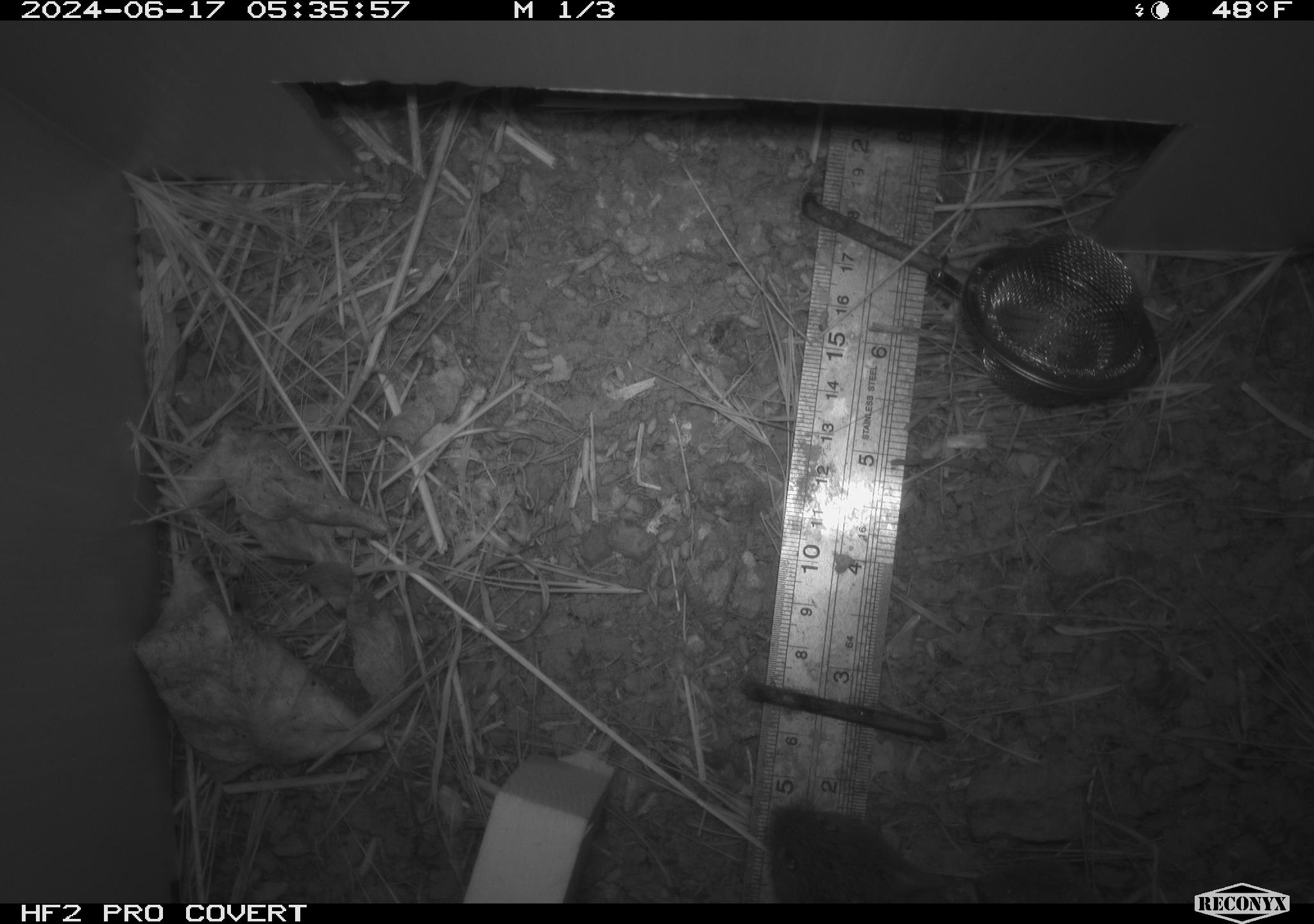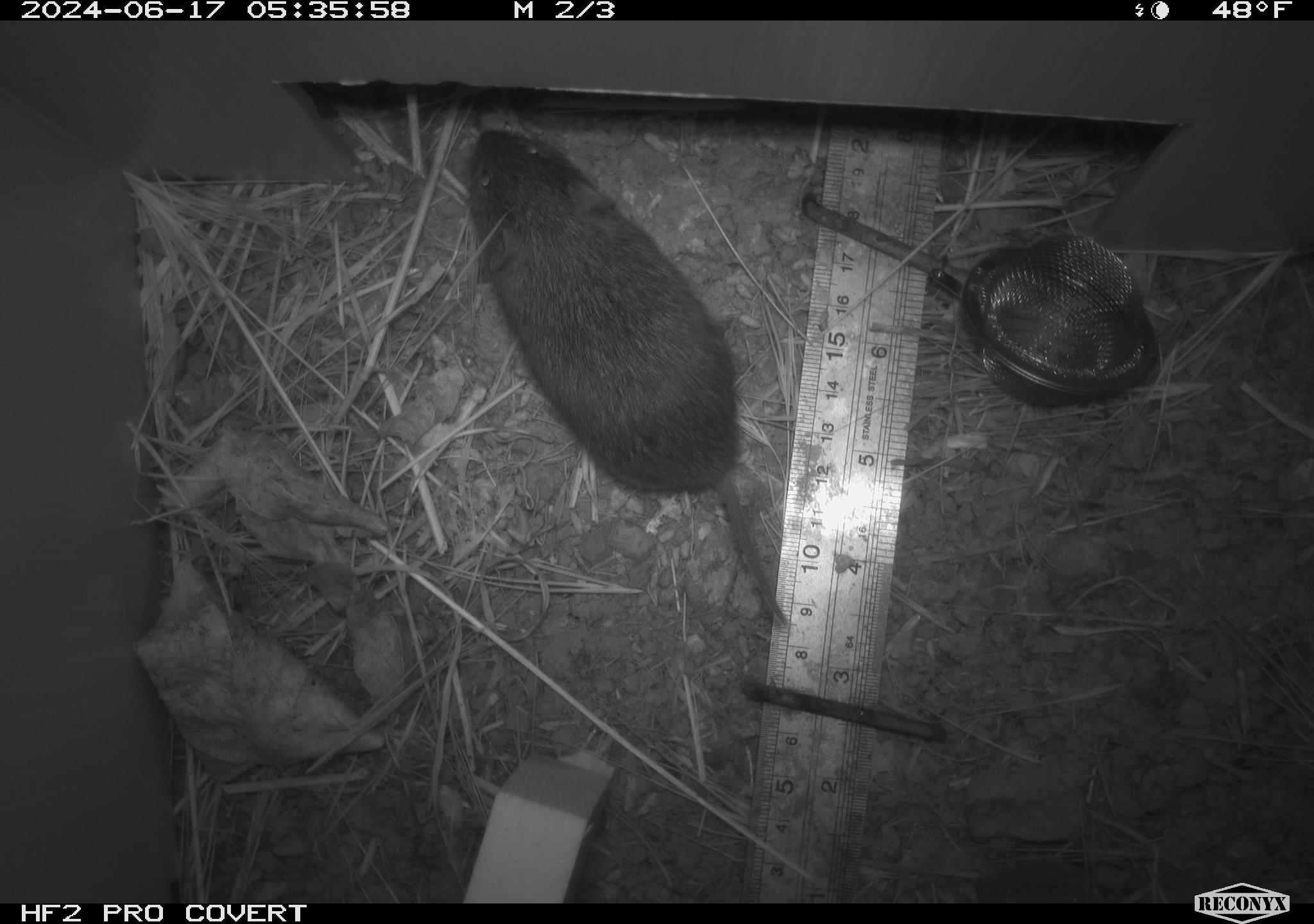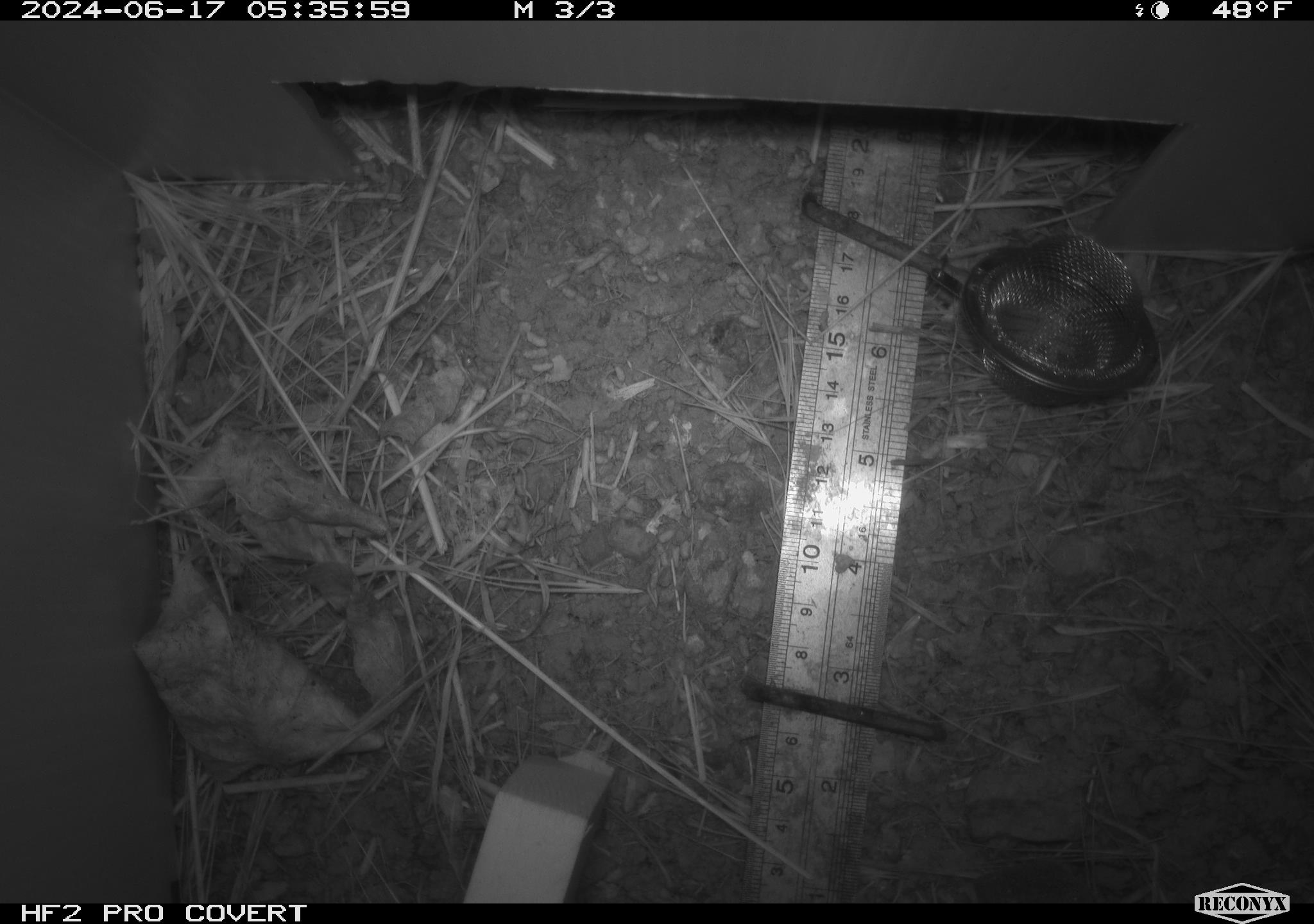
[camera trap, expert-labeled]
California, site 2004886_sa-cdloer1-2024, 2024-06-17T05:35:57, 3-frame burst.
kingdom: Animalia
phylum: Chordata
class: Mammalia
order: Rodentia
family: Cricetidae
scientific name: Arvicolinae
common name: voles, lemmings, and muskrats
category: arvicolinae subfamily